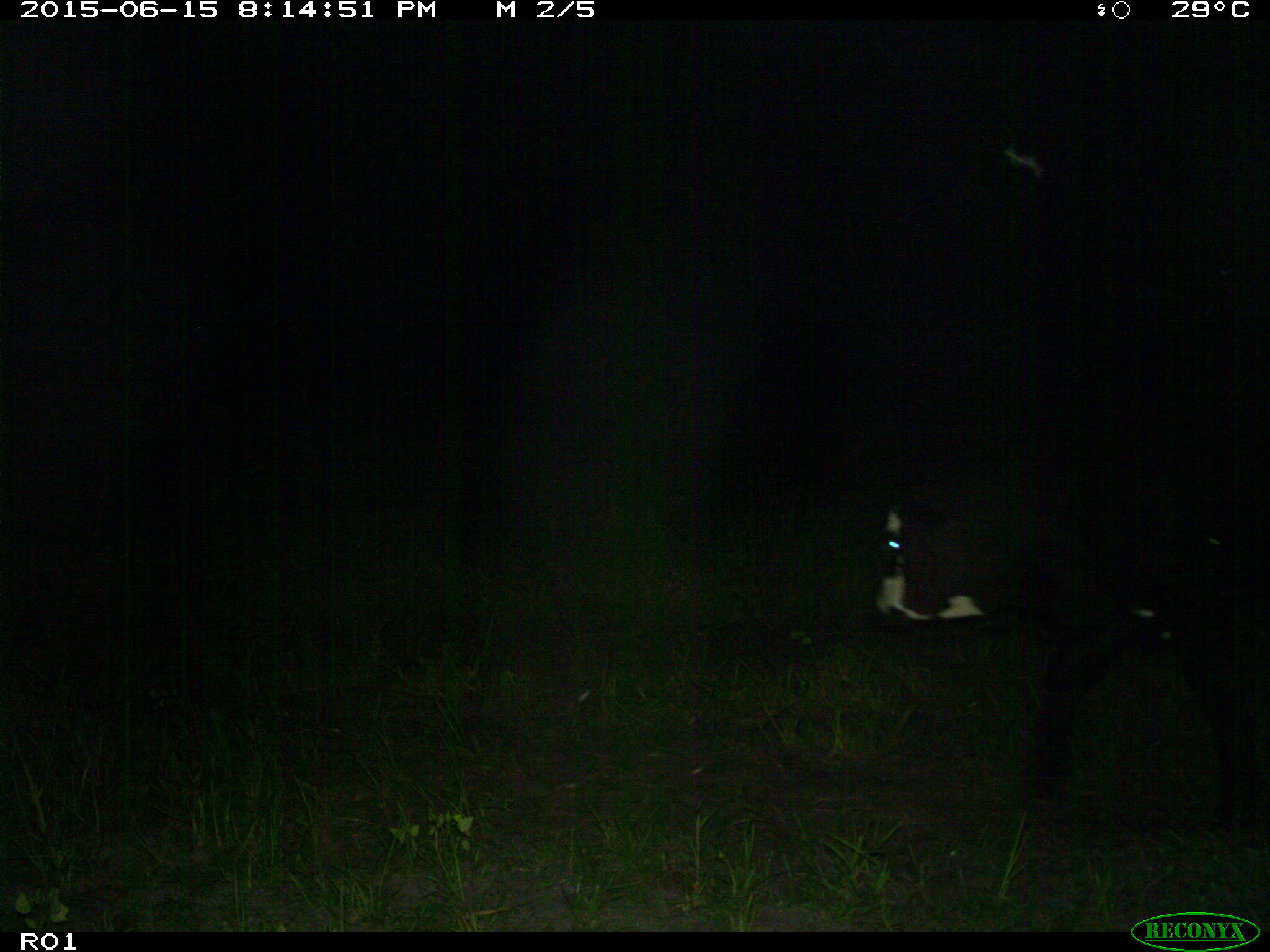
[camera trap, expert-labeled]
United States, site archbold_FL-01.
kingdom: Animalia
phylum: Chordata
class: Mammalia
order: Artiodactyla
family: Bovidae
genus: Bos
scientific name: Bos taurus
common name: domestic cow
Bos taurus (domestic cow).